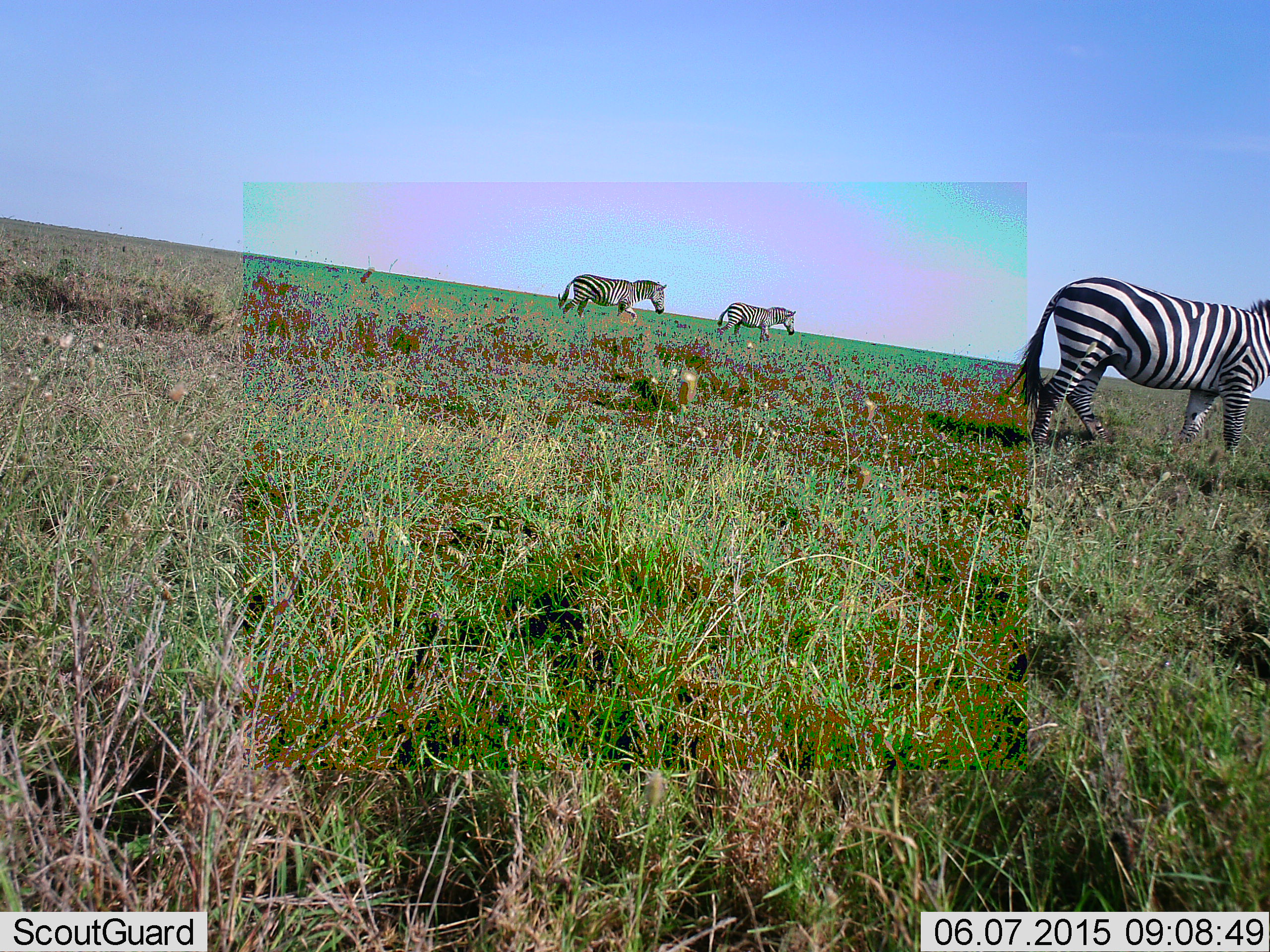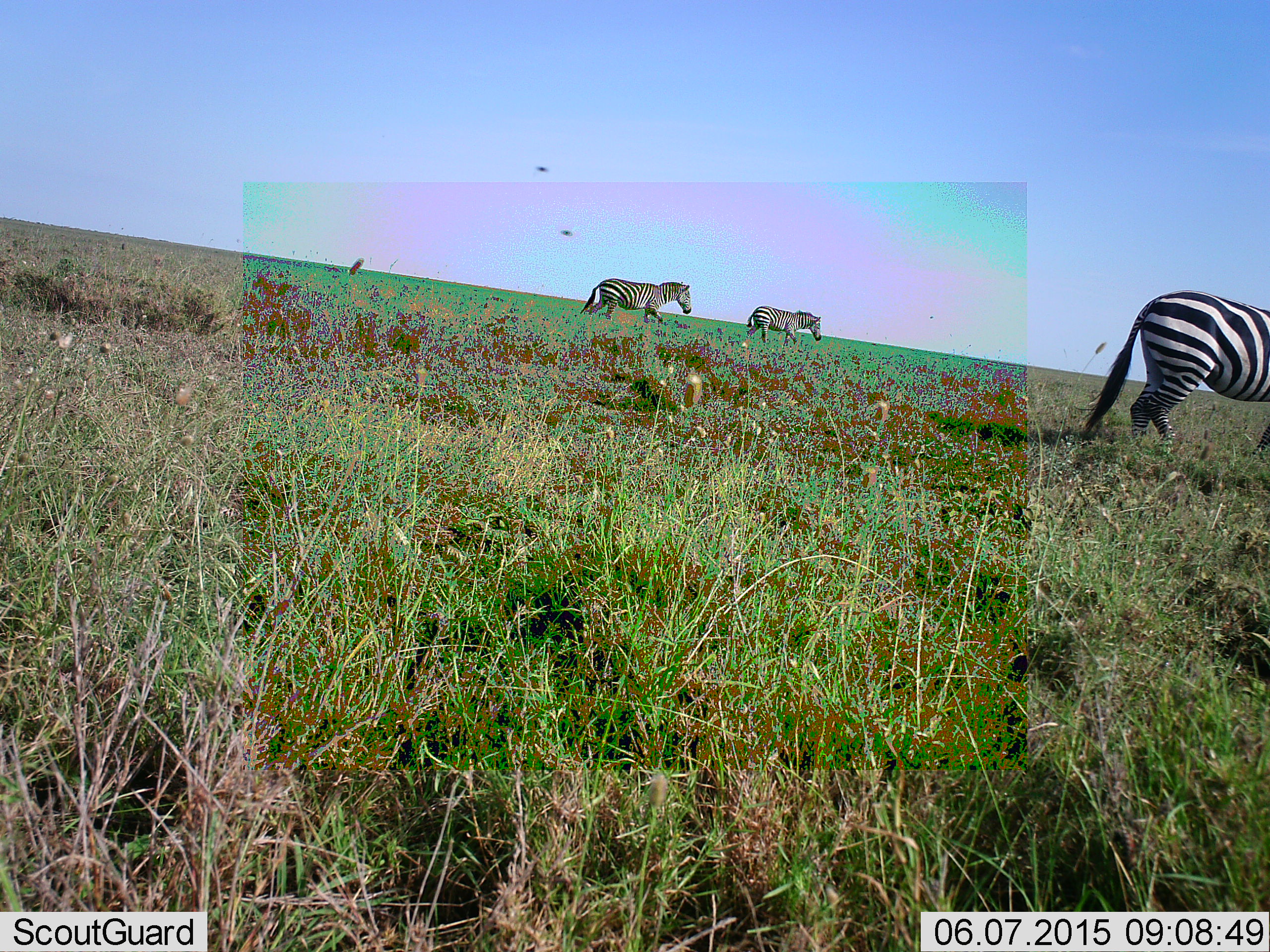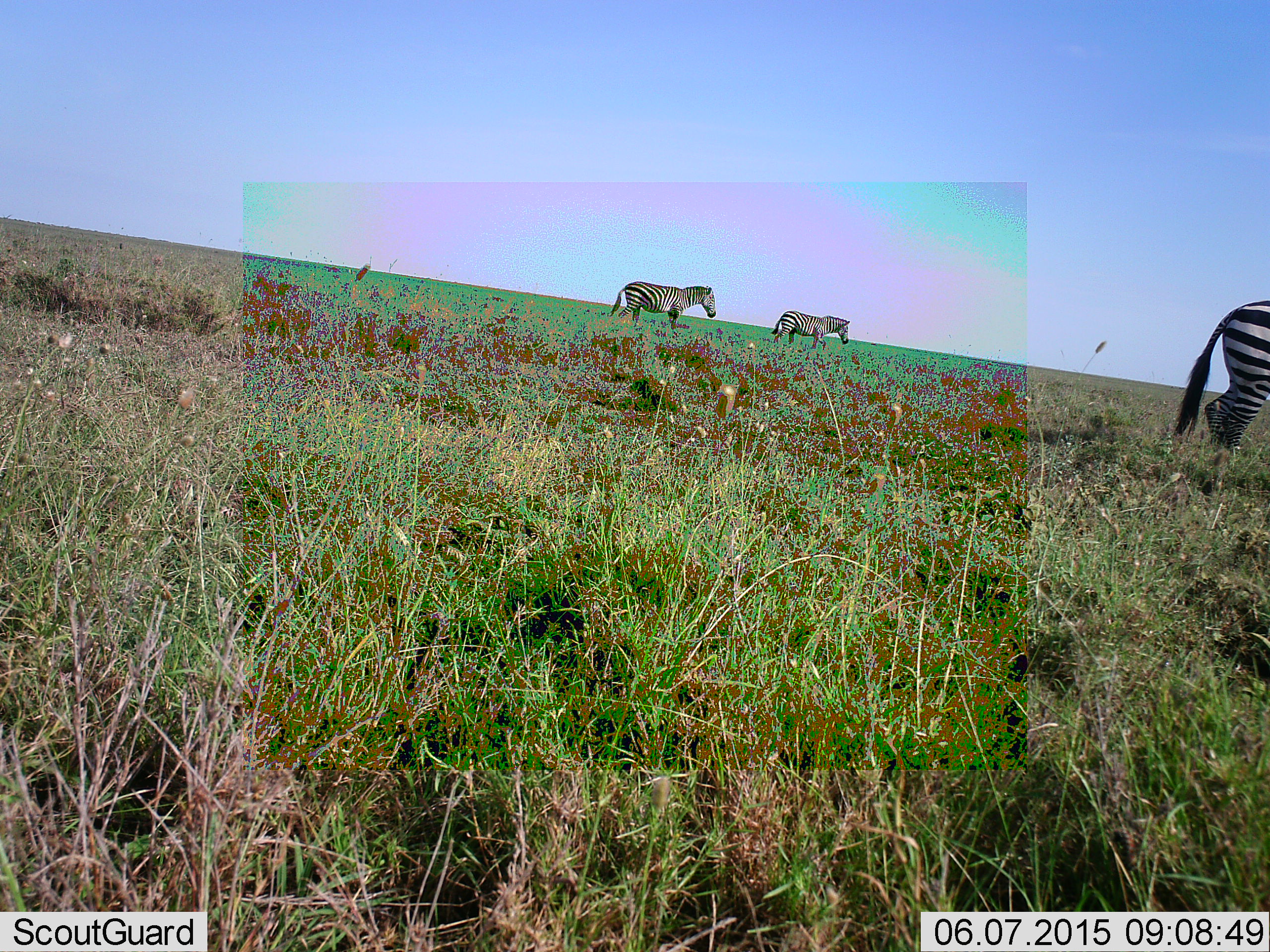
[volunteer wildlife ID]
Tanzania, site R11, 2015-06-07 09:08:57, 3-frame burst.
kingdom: Animalia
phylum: Chordata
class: Mammalia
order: Perissodactyla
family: Equidae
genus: Equus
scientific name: Equus quagga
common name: plains zebra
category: zebra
Zebra (plains zebra) (Equus quagga), count 3. Behavior (volunteer vote fractions): standing 9%, resting 0%, moving 100%, interacting 0%. Young present (vote fraction): 0%. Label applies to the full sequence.